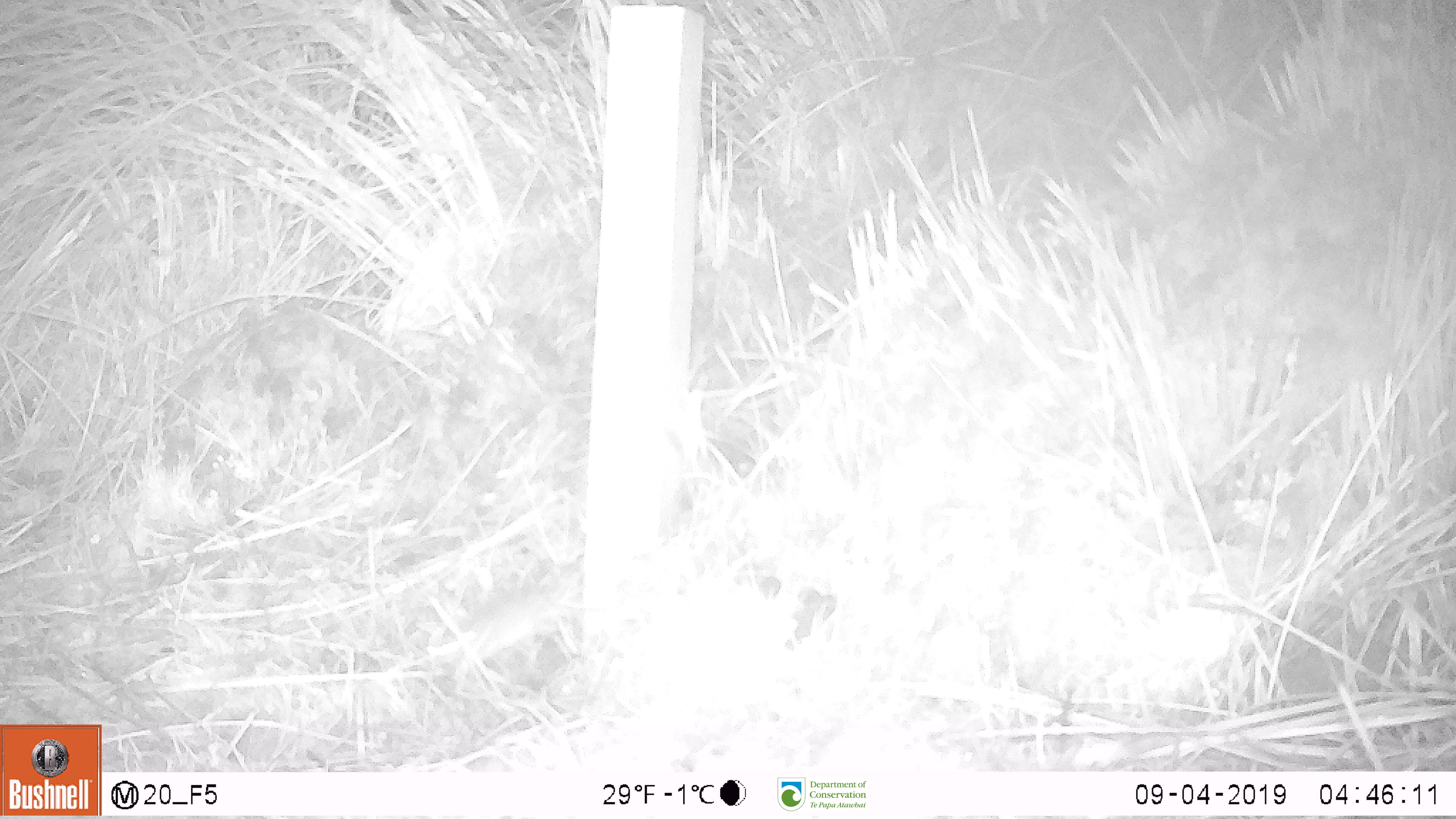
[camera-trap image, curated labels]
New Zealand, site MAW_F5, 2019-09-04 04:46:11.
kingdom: Animalia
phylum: Chordata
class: Mammalia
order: Rodentia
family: Muridae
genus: Mus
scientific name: Mus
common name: mouse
Mouse (Mus).